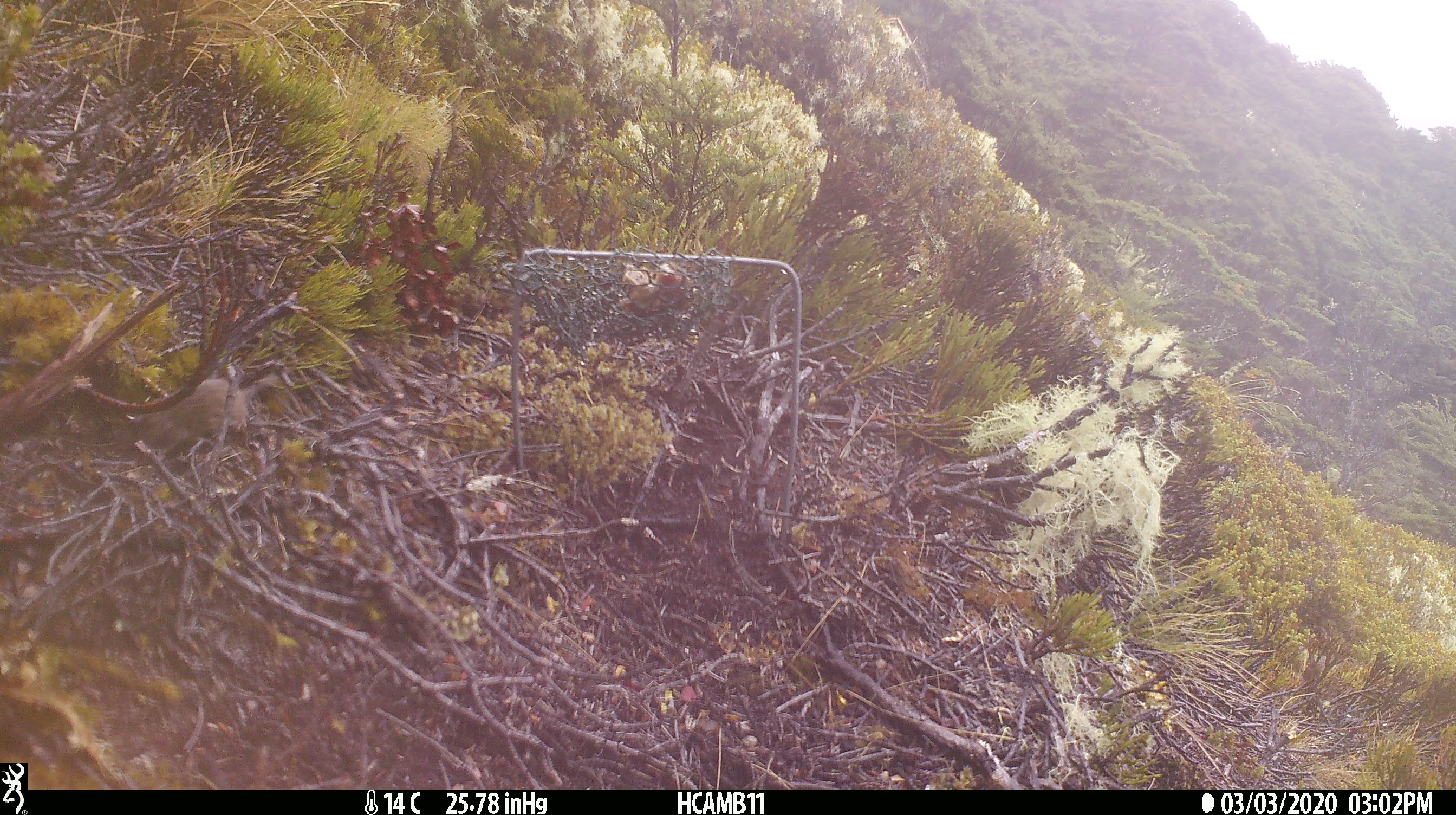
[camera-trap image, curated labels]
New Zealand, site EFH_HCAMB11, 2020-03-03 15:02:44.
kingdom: Animalia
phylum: Chordata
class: Mammalia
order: Rodentia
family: Muridae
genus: Mus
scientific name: Mus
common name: mouse